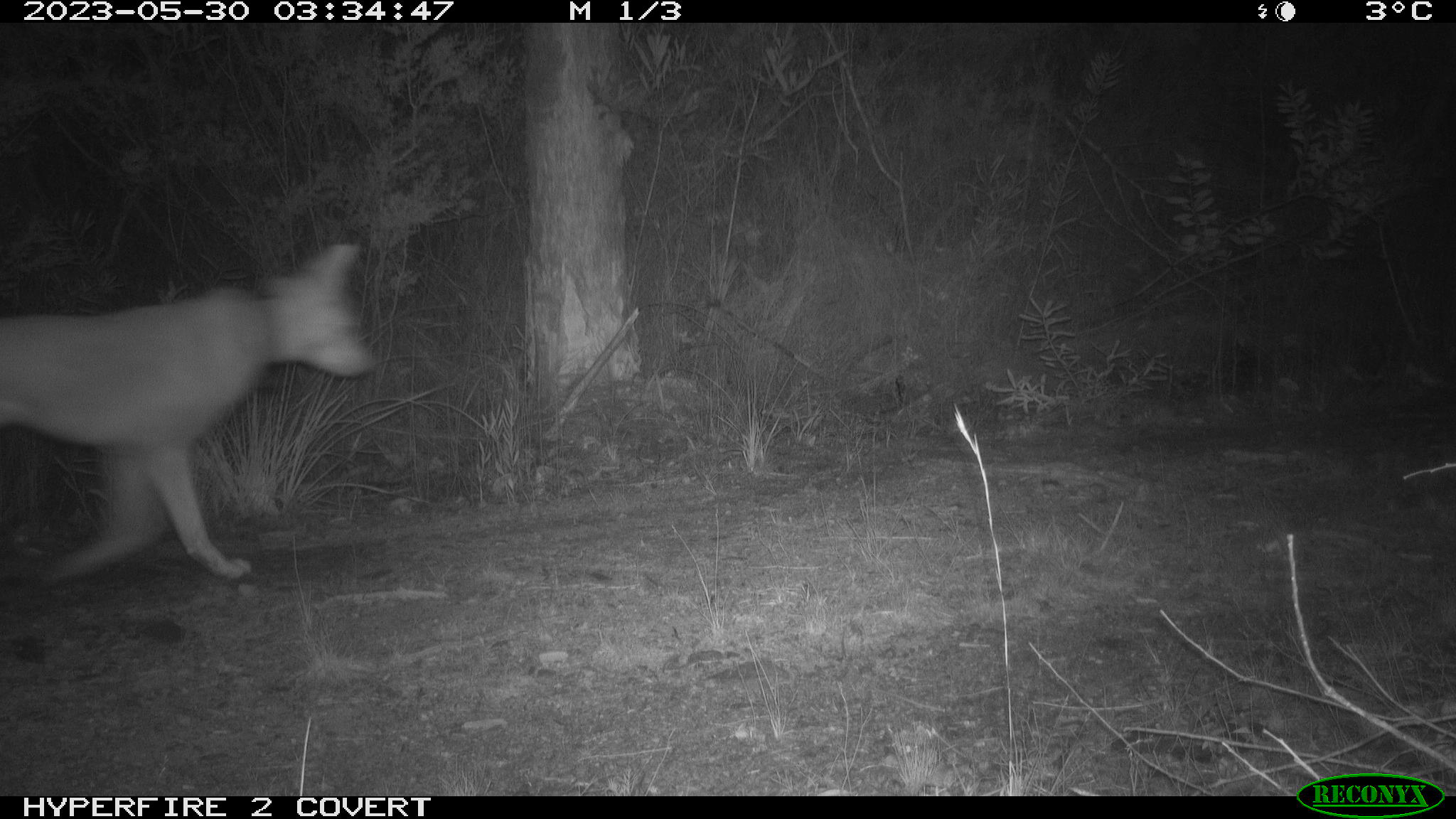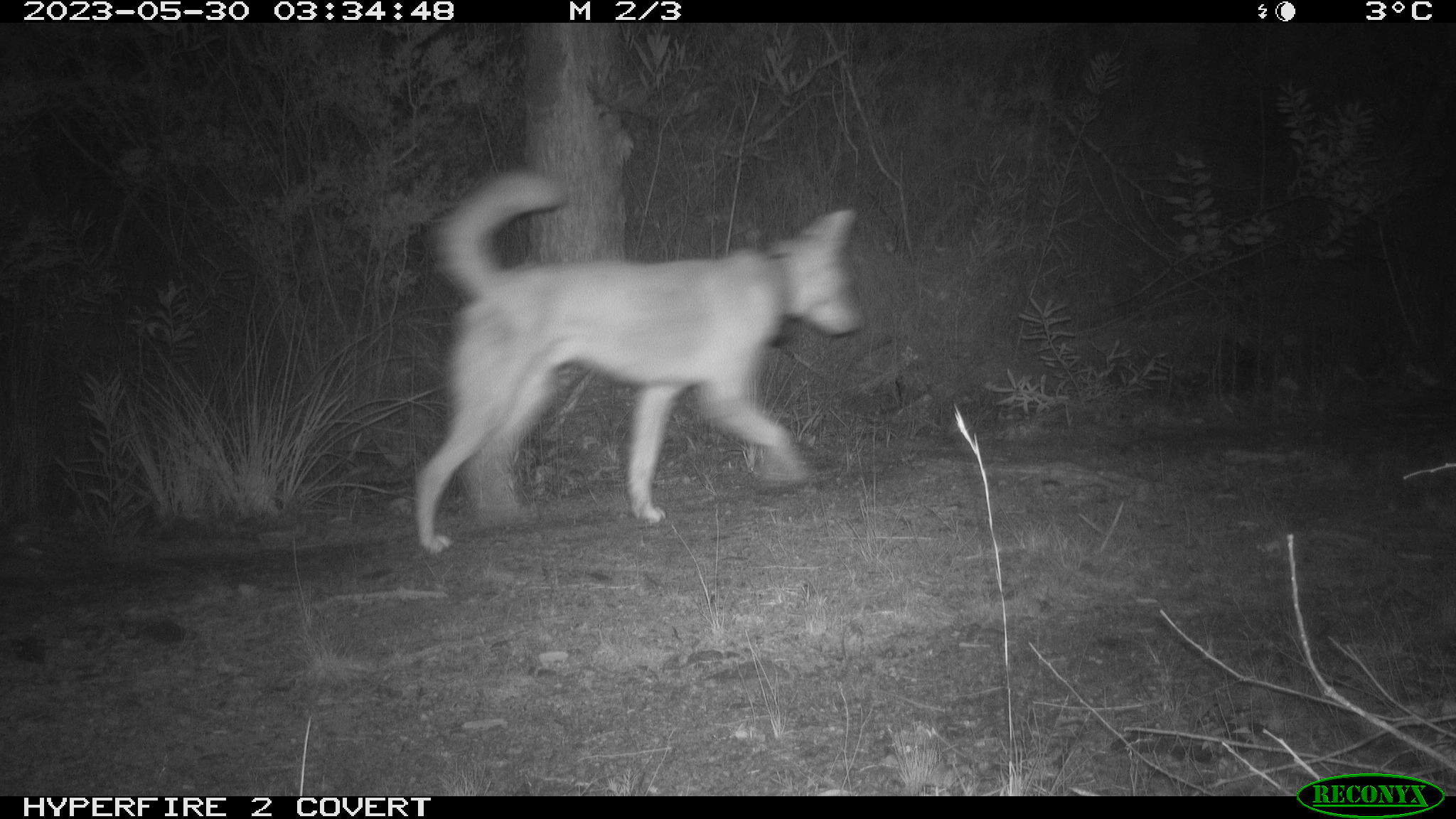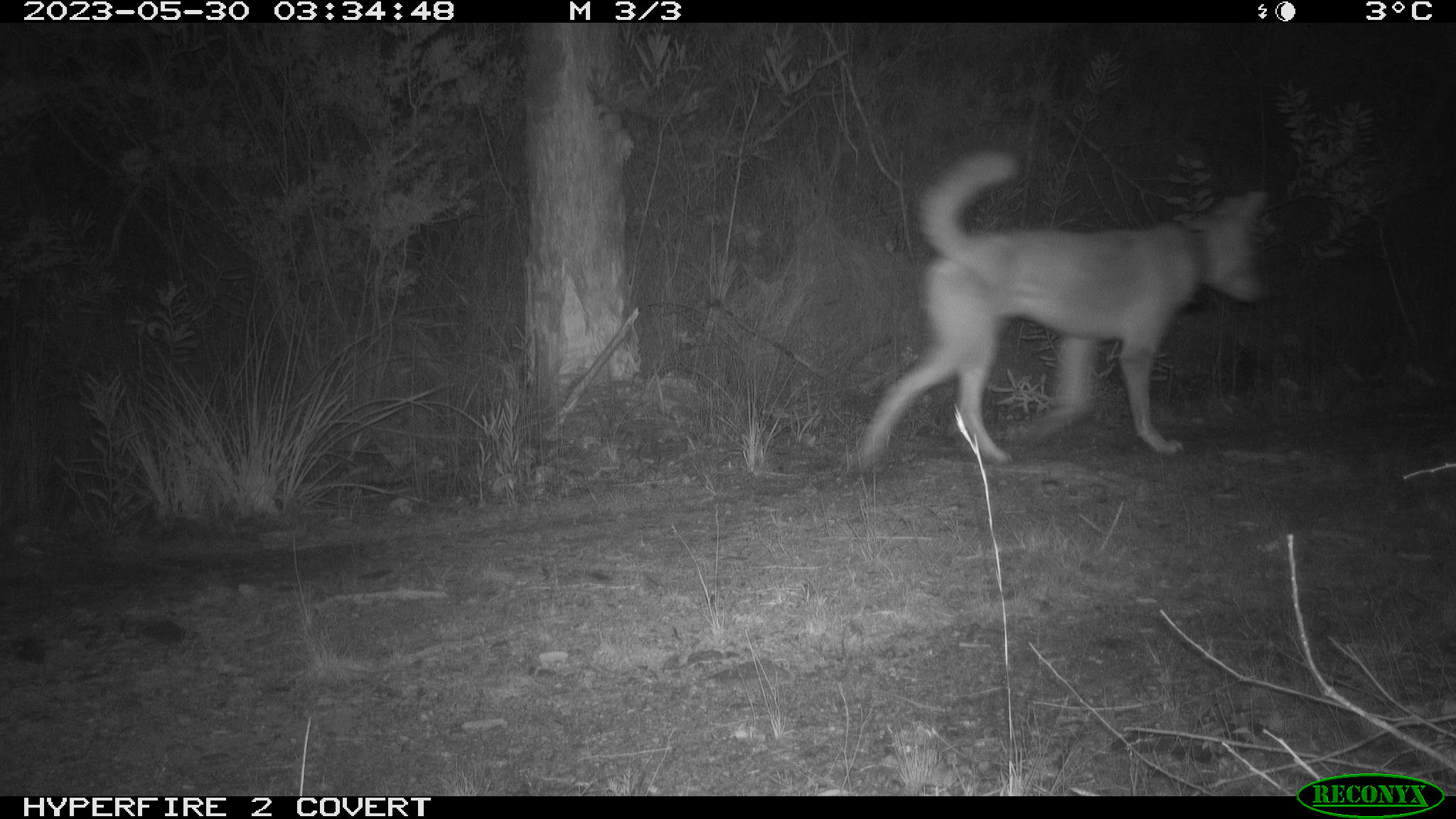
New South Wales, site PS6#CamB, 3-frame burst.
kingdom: Animalia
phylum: Chordata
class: Mammalia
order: Carnivora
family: Canidae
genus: Canis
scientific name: Canis familiaris dingo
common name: dingo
Dingo (Canis familiaris dingo).